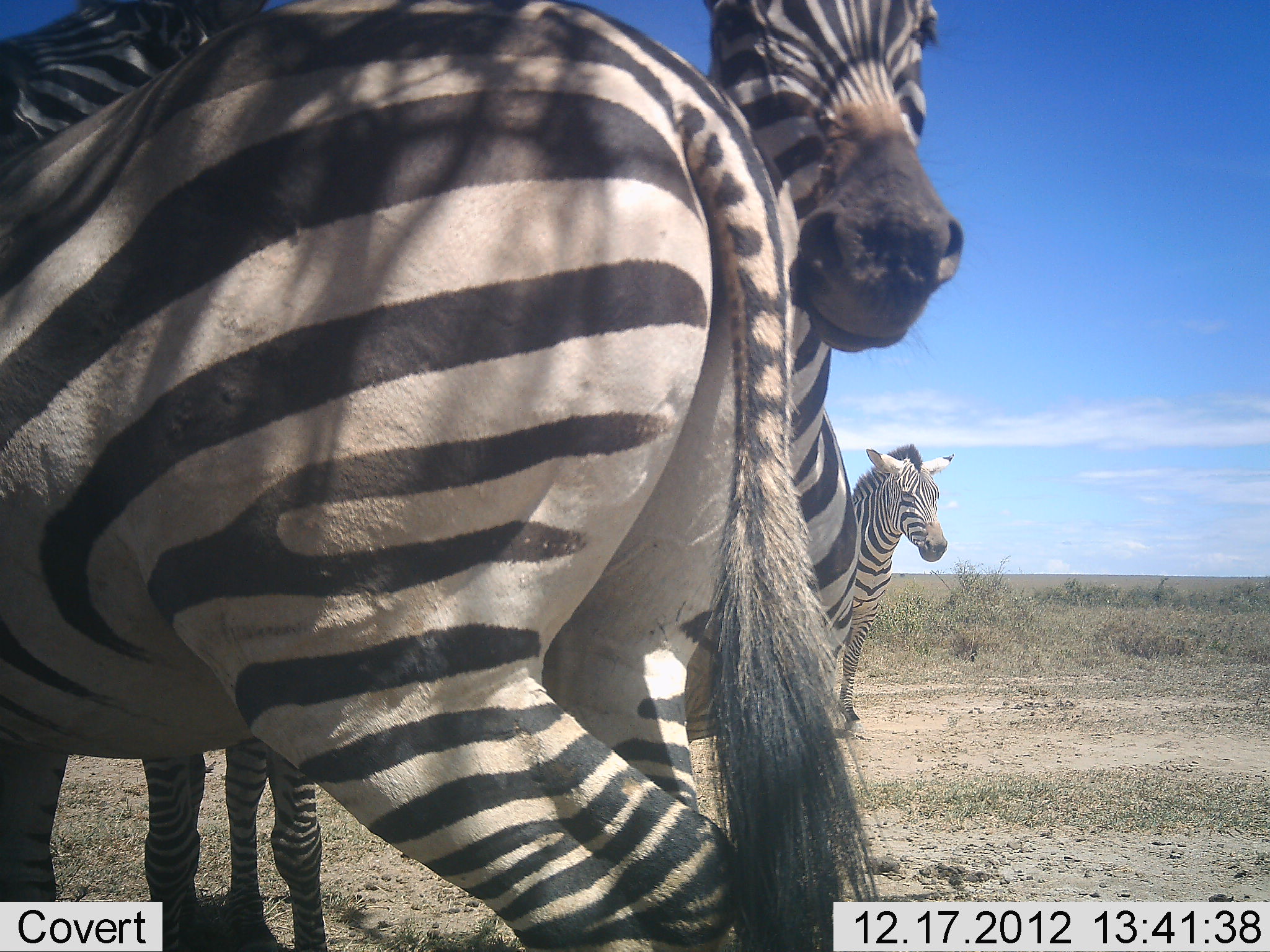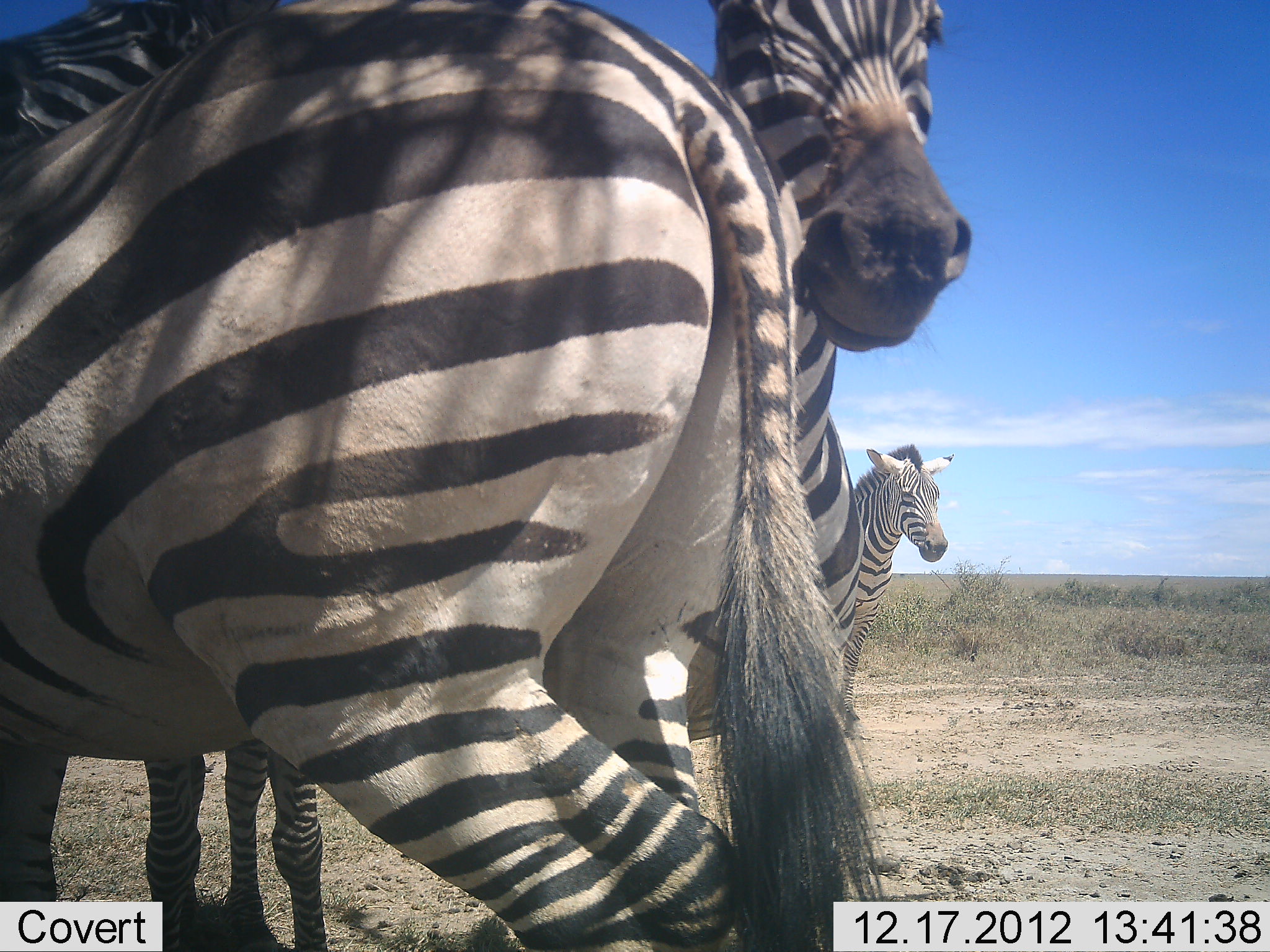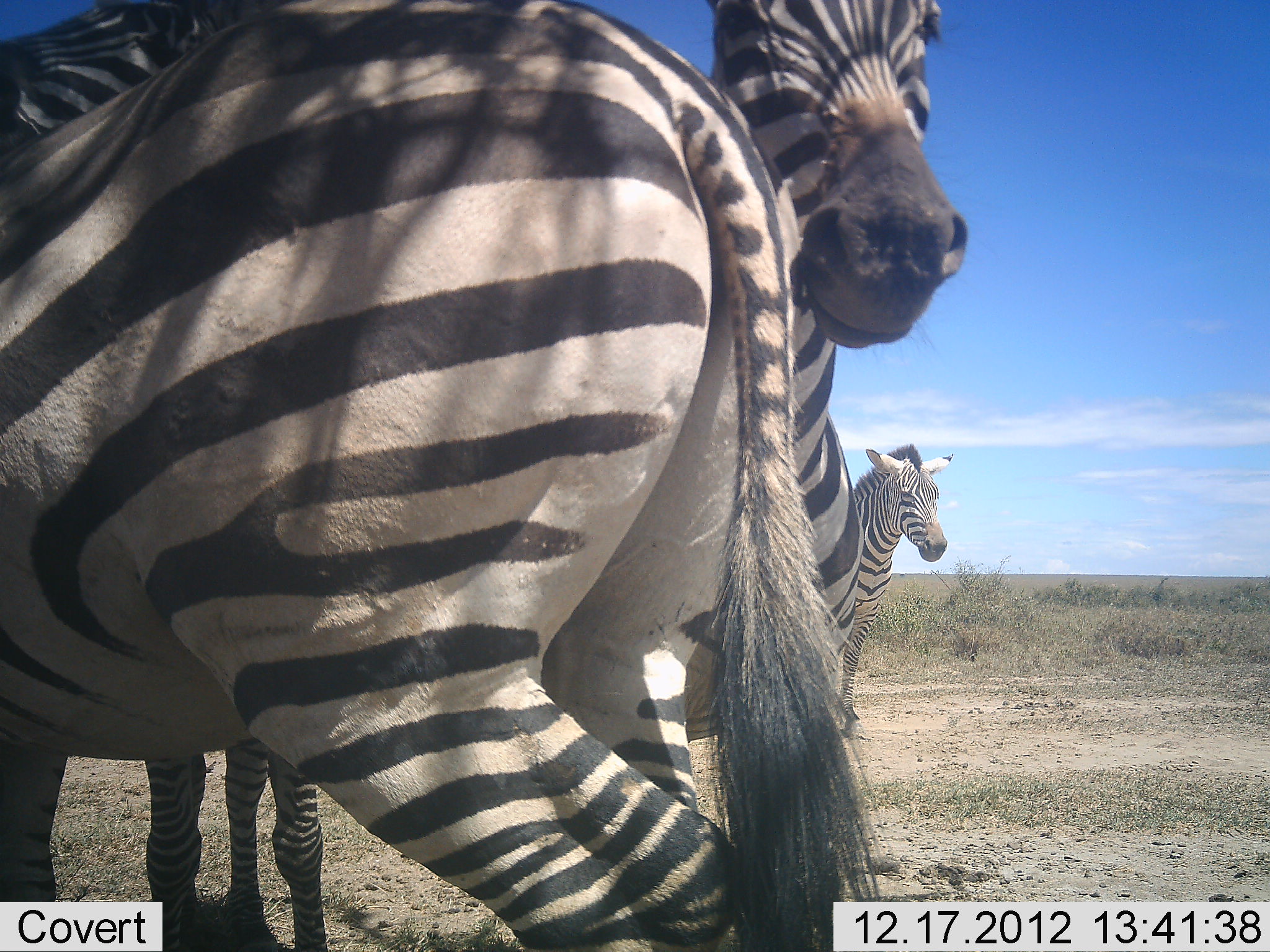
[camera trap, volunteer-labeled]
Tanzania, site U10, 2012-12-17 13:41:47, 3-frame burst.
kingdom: Animalia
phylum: Chordata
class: Mammalia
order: Perissodactyla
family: Equidae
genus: Equus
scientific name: Equus quagga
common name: plains zebra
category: zebra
Zebra (plains zebra) (Equus quagga), count 4. Behavior (volunteer vote fractions): standing 90%, resting 0%, moving 0%, interacting 20%. Young present (vote fraction): 0%. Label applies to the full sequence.